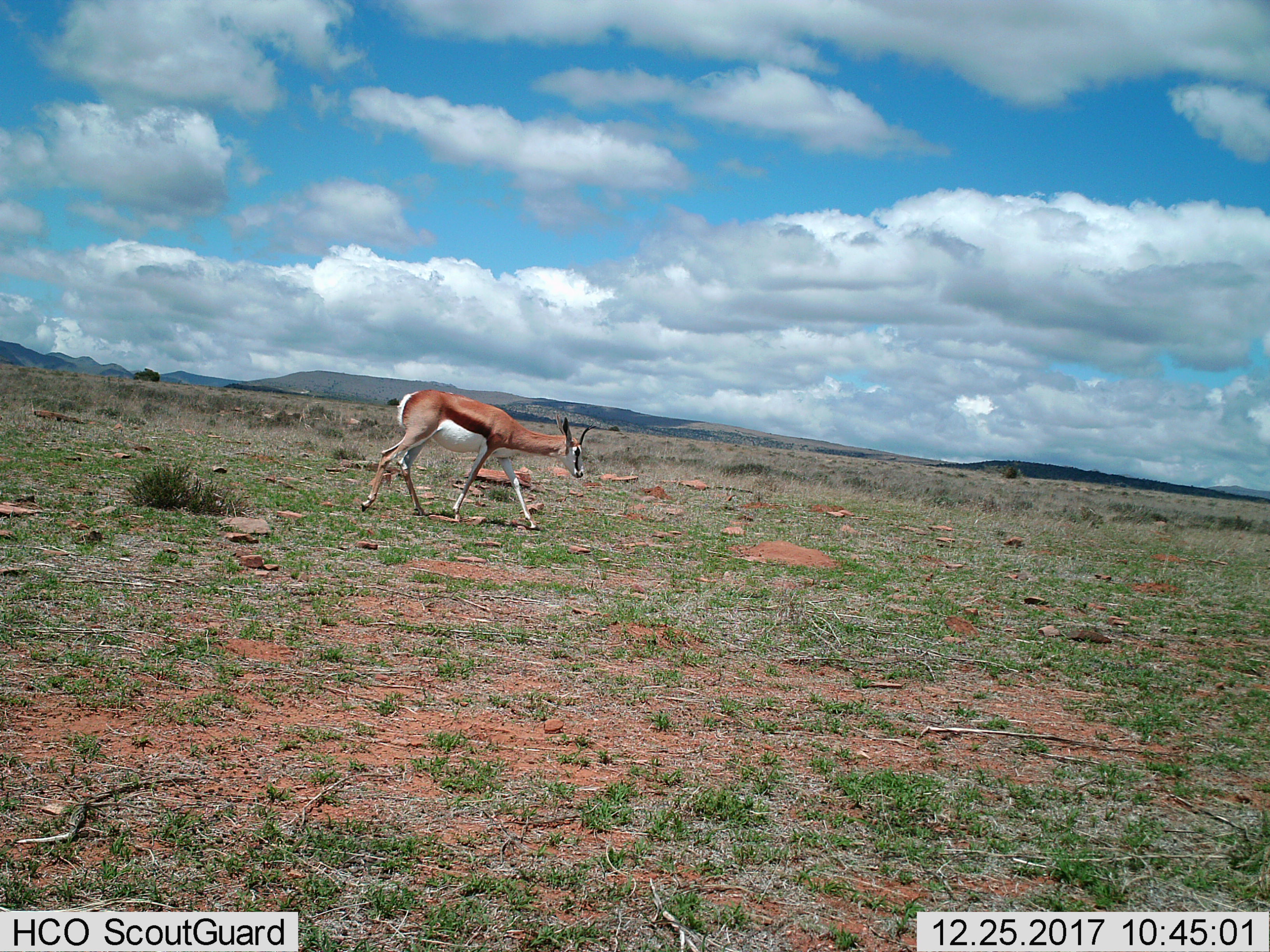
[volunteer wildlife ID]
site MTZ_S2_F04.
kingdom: Animalia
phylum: Chordata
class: Mammalia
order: Artiodactyla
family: Bovidae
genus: Antidorcas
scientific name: Antidorcas marsupialis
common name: springbok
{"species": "springbok (Antidorcas marsupialis)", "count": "1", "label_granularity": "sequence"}